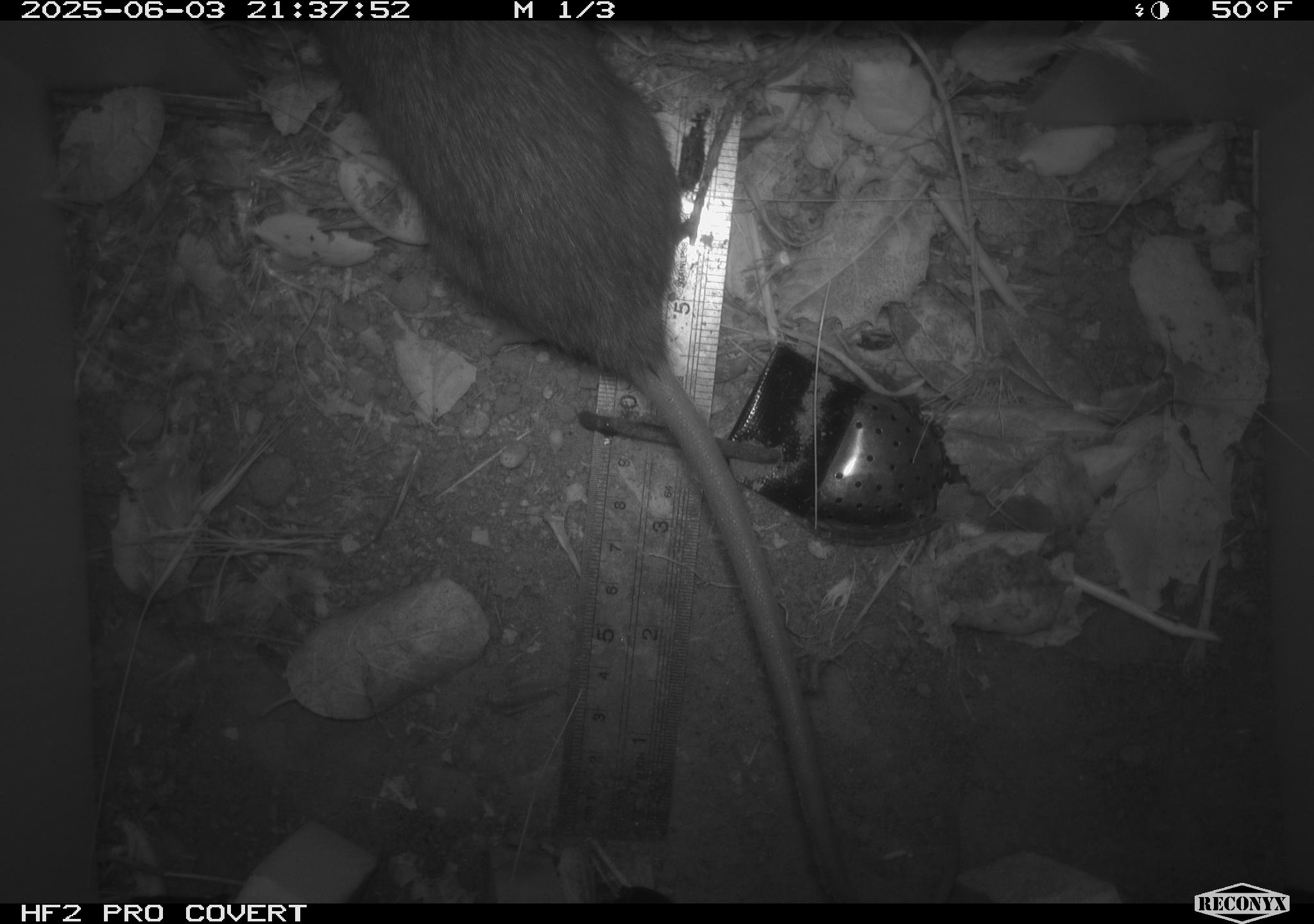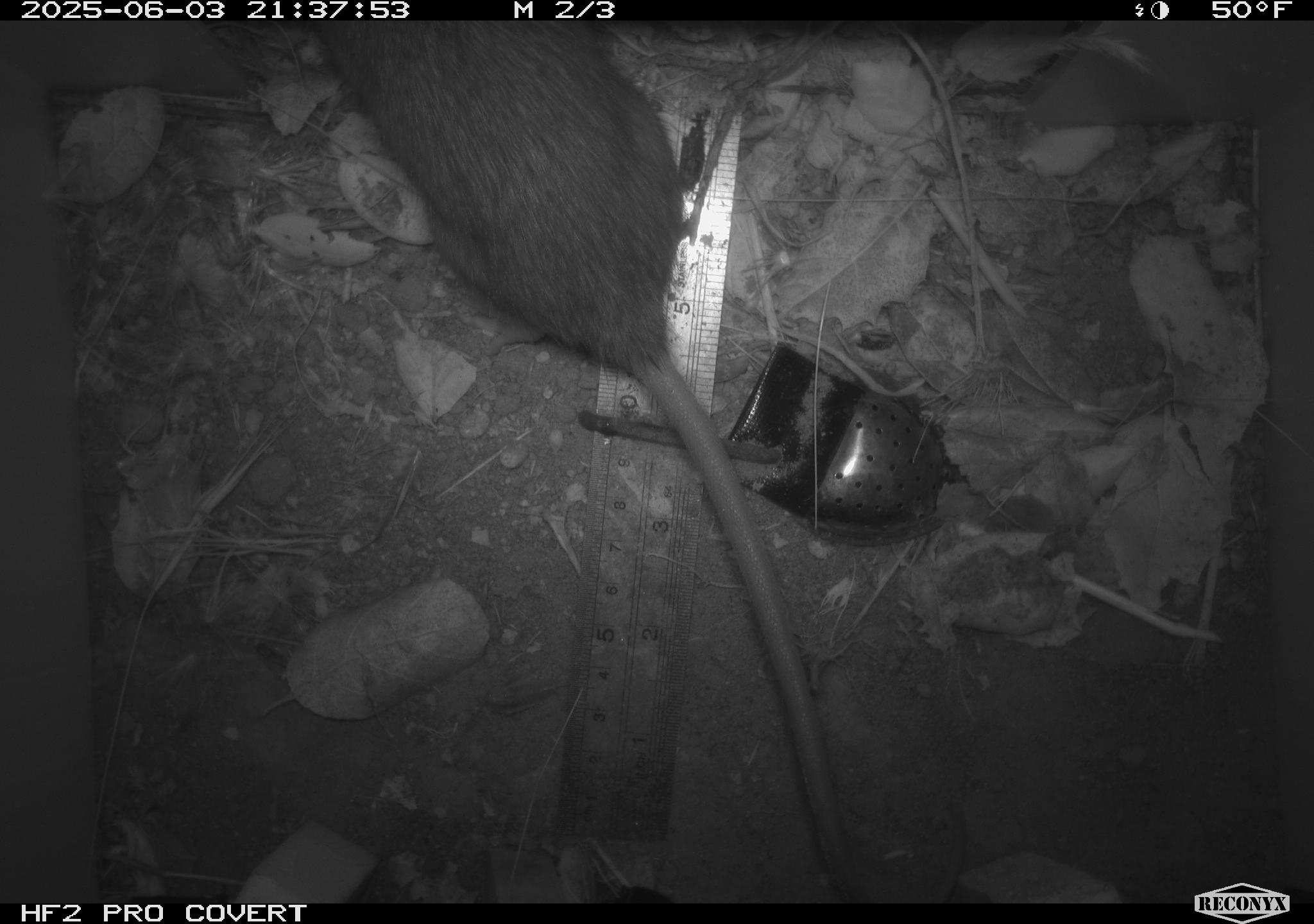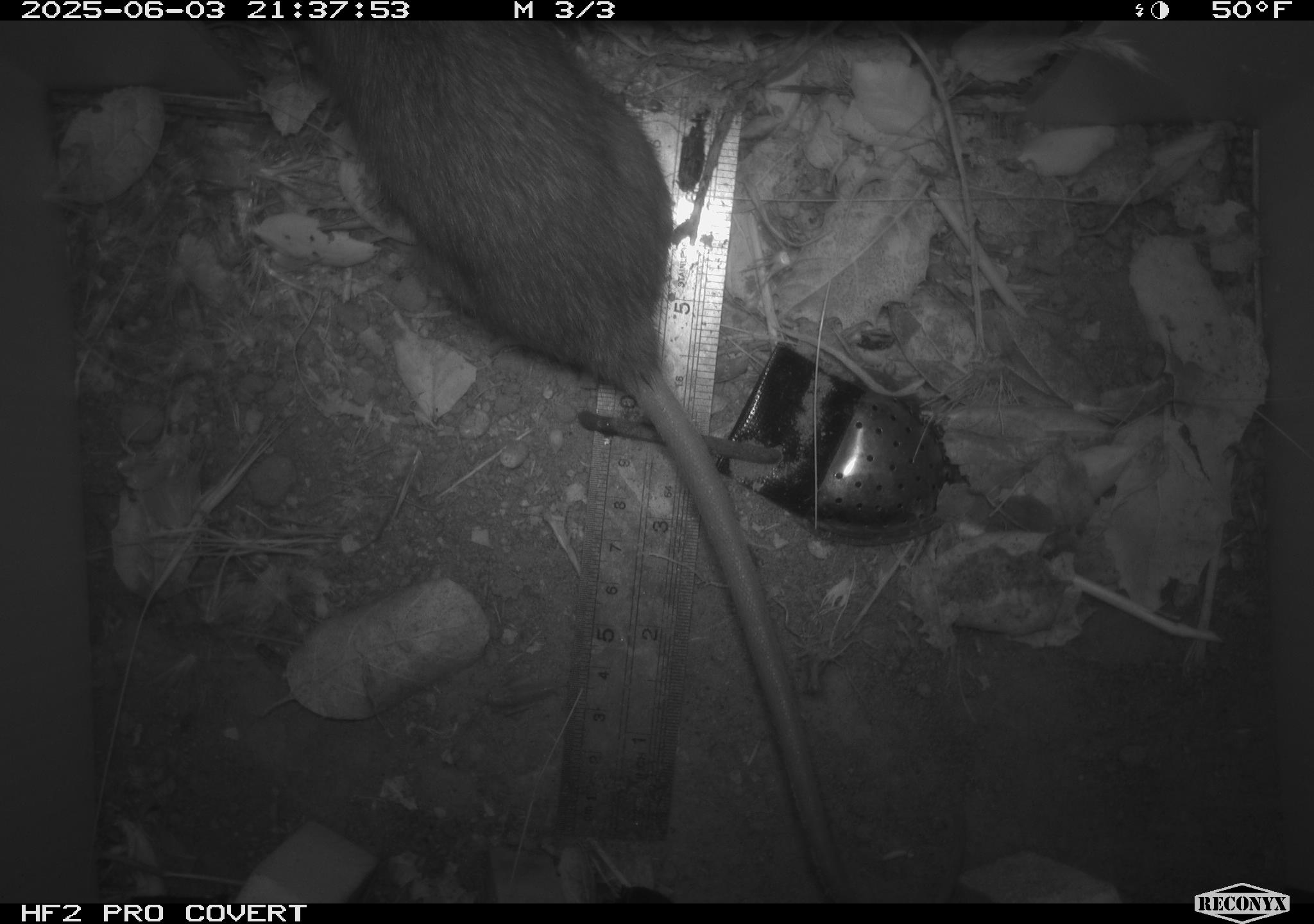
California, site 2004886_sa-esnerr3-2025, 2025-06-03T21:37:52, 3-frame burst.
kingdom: Animalia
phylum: Chordata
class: Mammalia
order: Rodentia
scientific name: Rodentia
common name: rodent